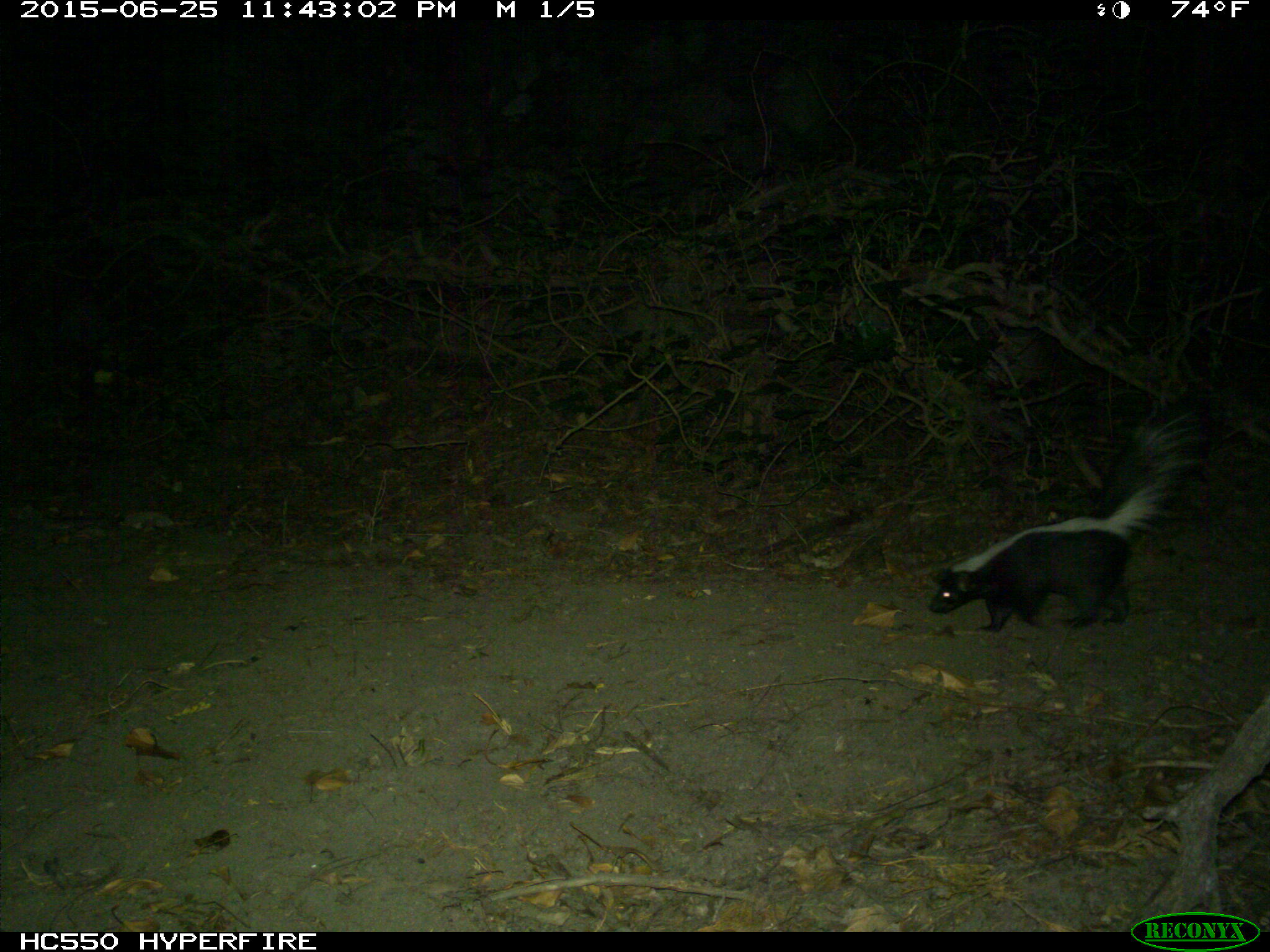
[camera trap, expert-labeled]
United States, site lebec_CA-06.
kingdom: Animalia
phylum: Chordata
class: Mammalia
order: Carnivora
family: Mephitidae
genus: Mephitis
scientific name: Mephitis mephitis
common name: striped skunk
Mephitis mephitis (striped skunk).